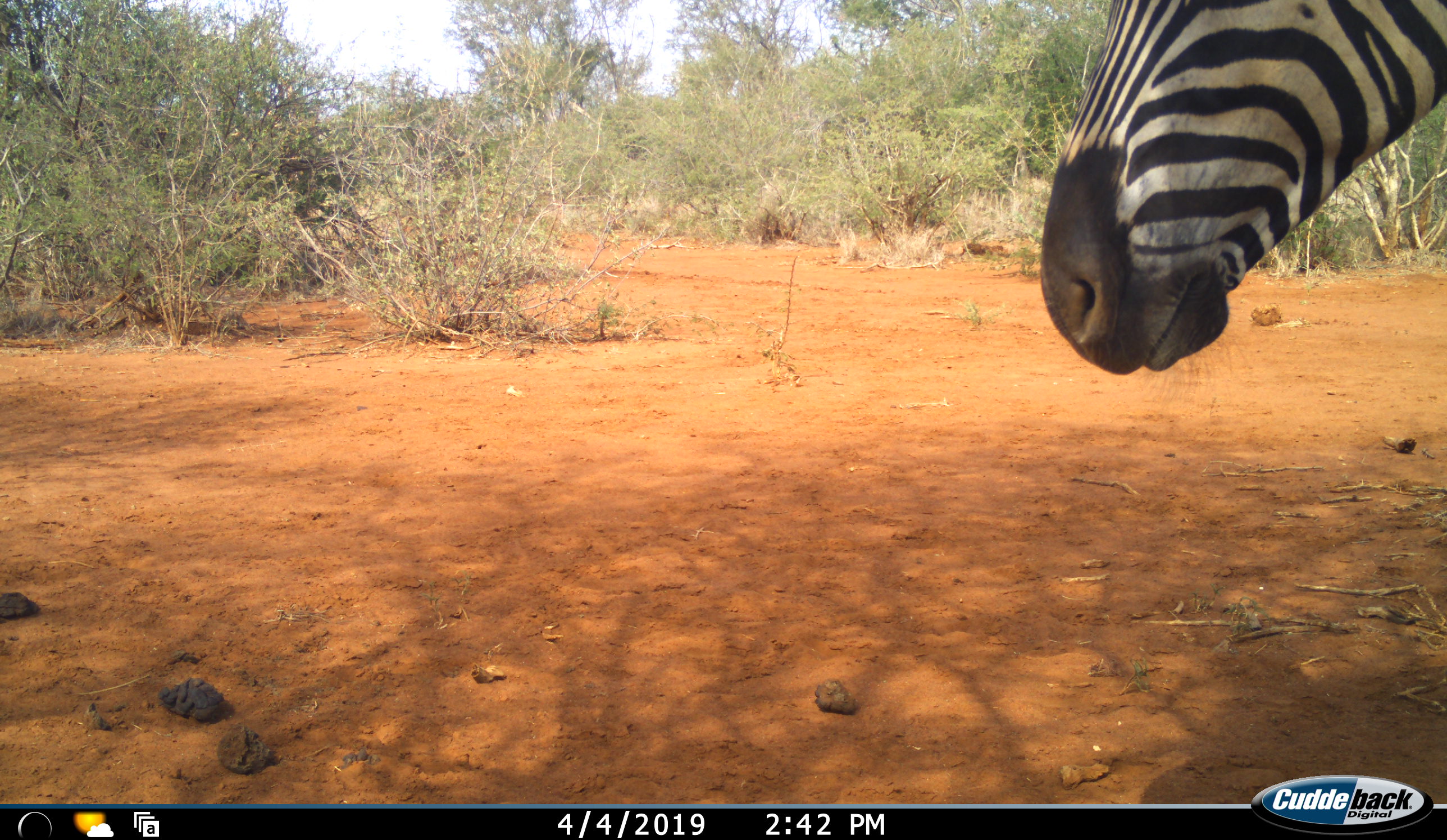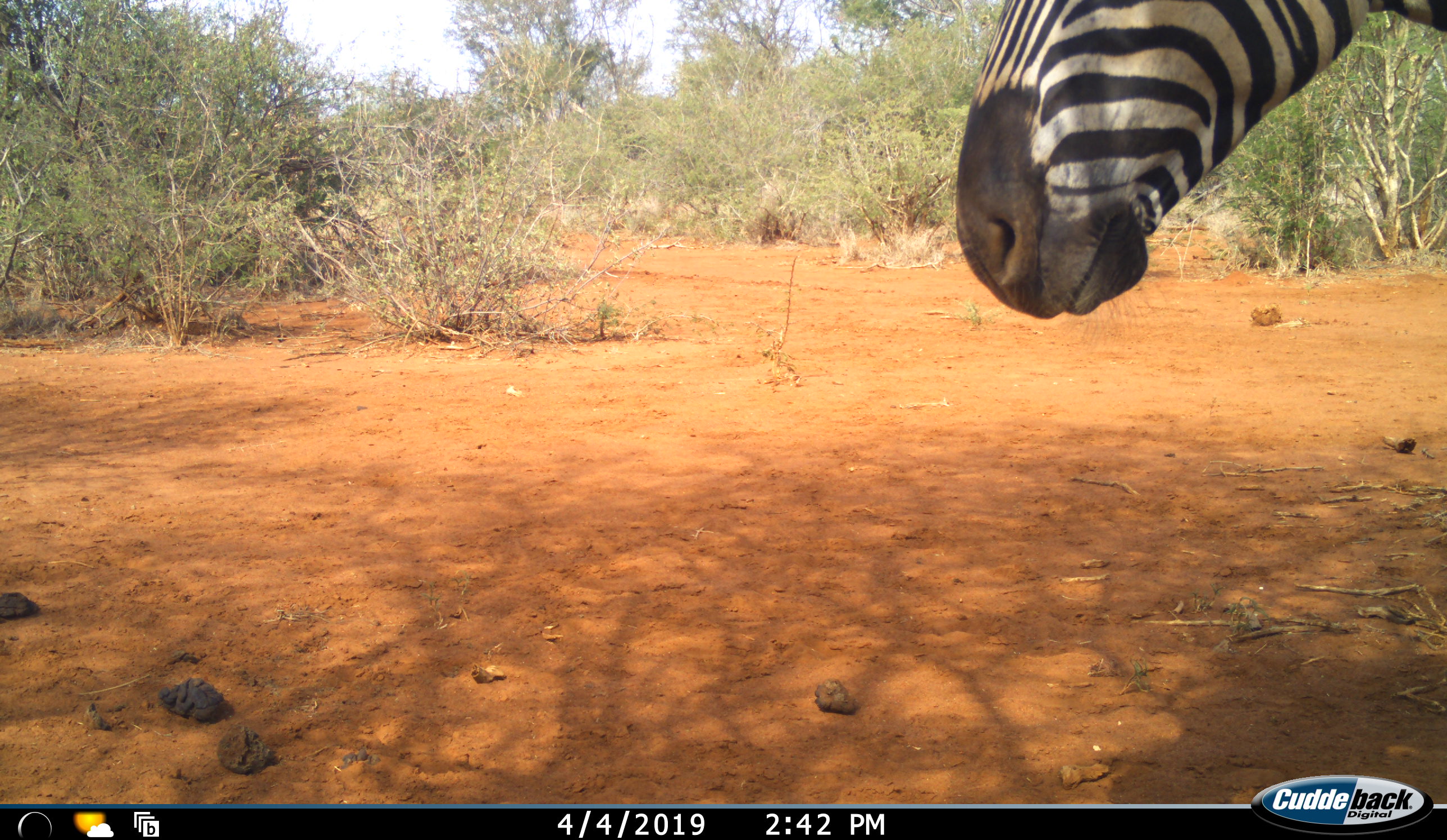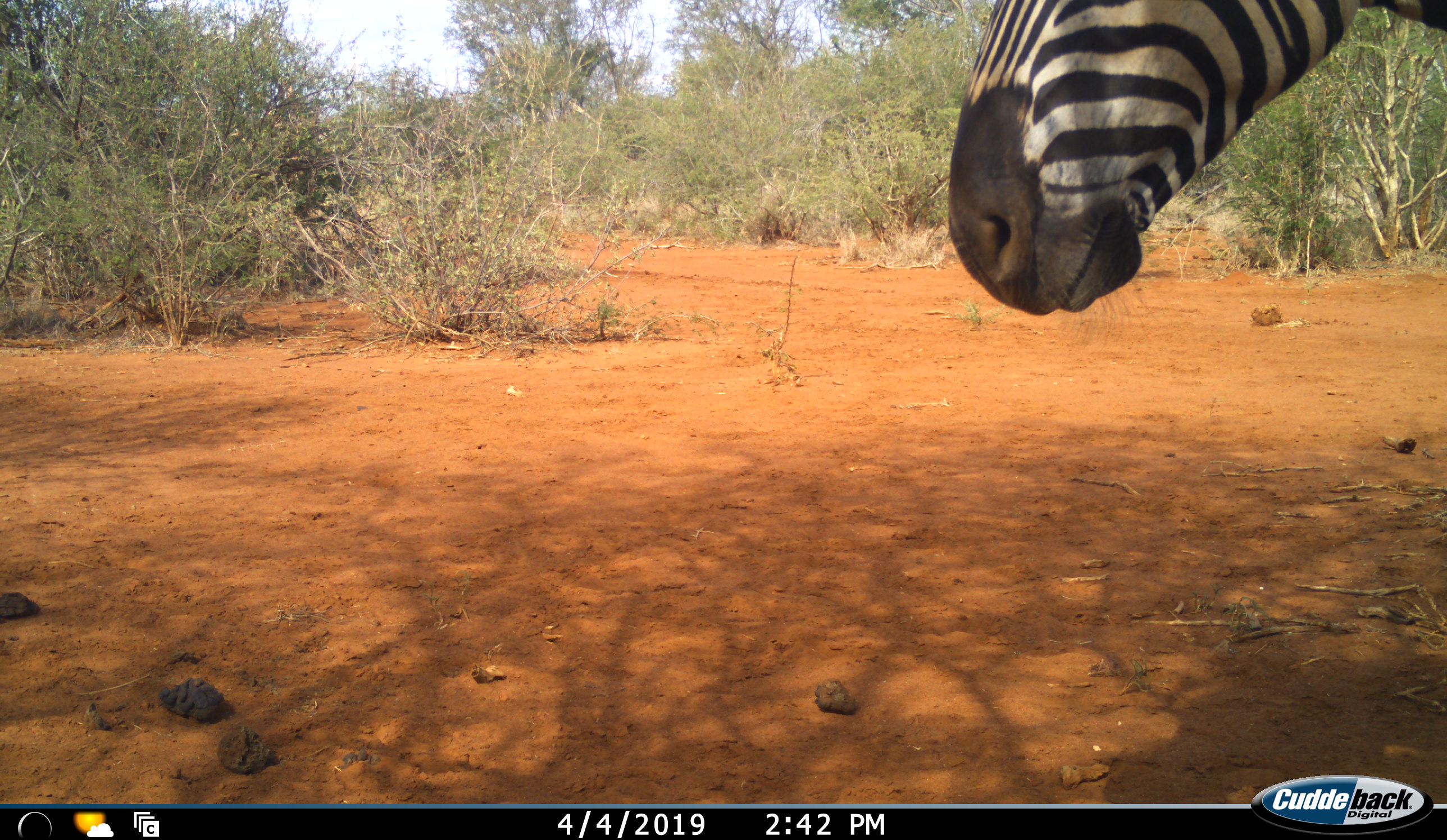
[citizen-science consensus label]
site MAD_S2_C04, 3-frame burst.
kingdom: Animalia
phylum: Chordata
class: Mammalia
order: Perissodactyla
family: Equidae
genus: Equus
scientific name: Equus quagga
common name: plains zebra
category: zebraplains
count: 1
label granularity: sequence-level